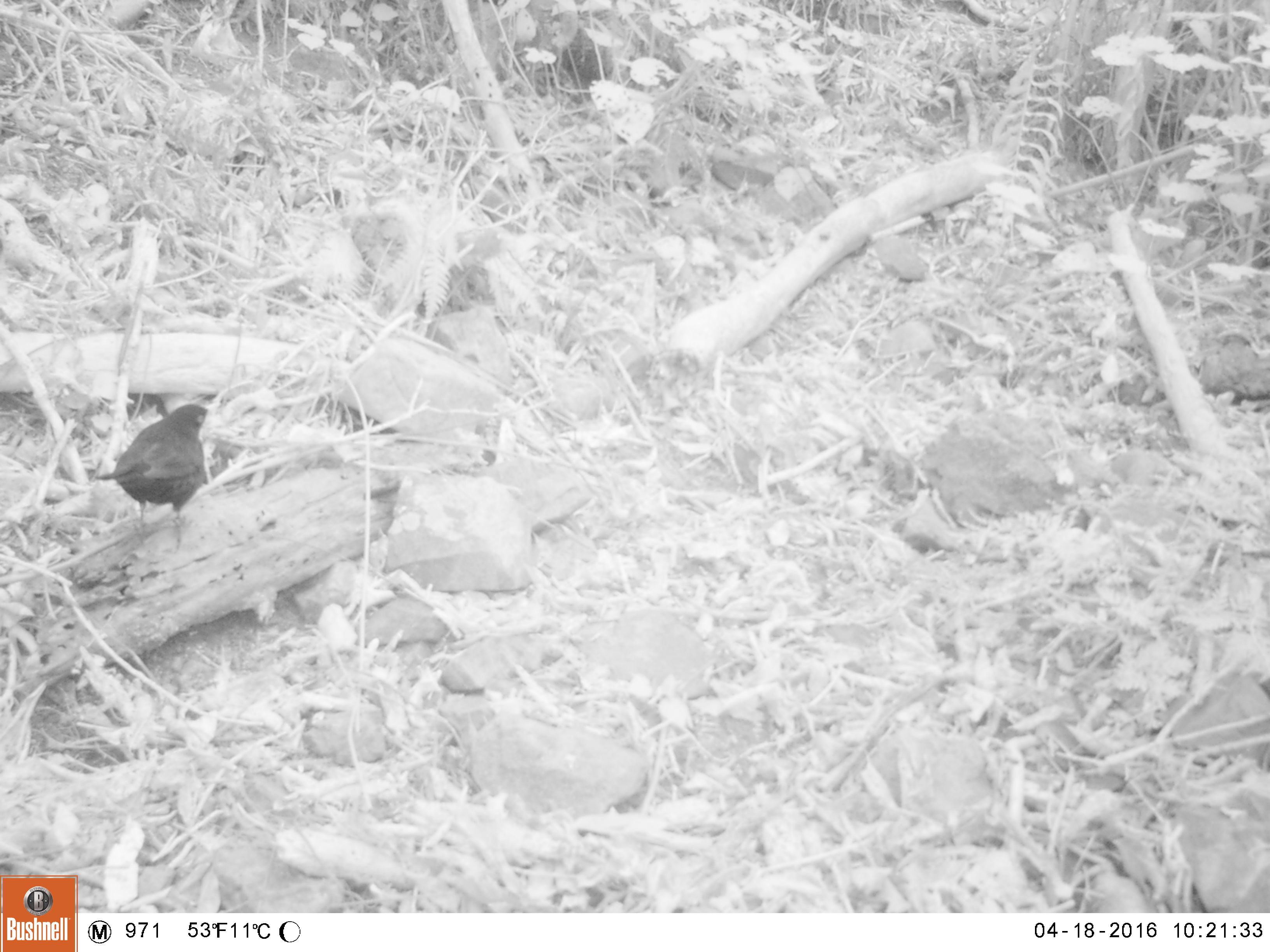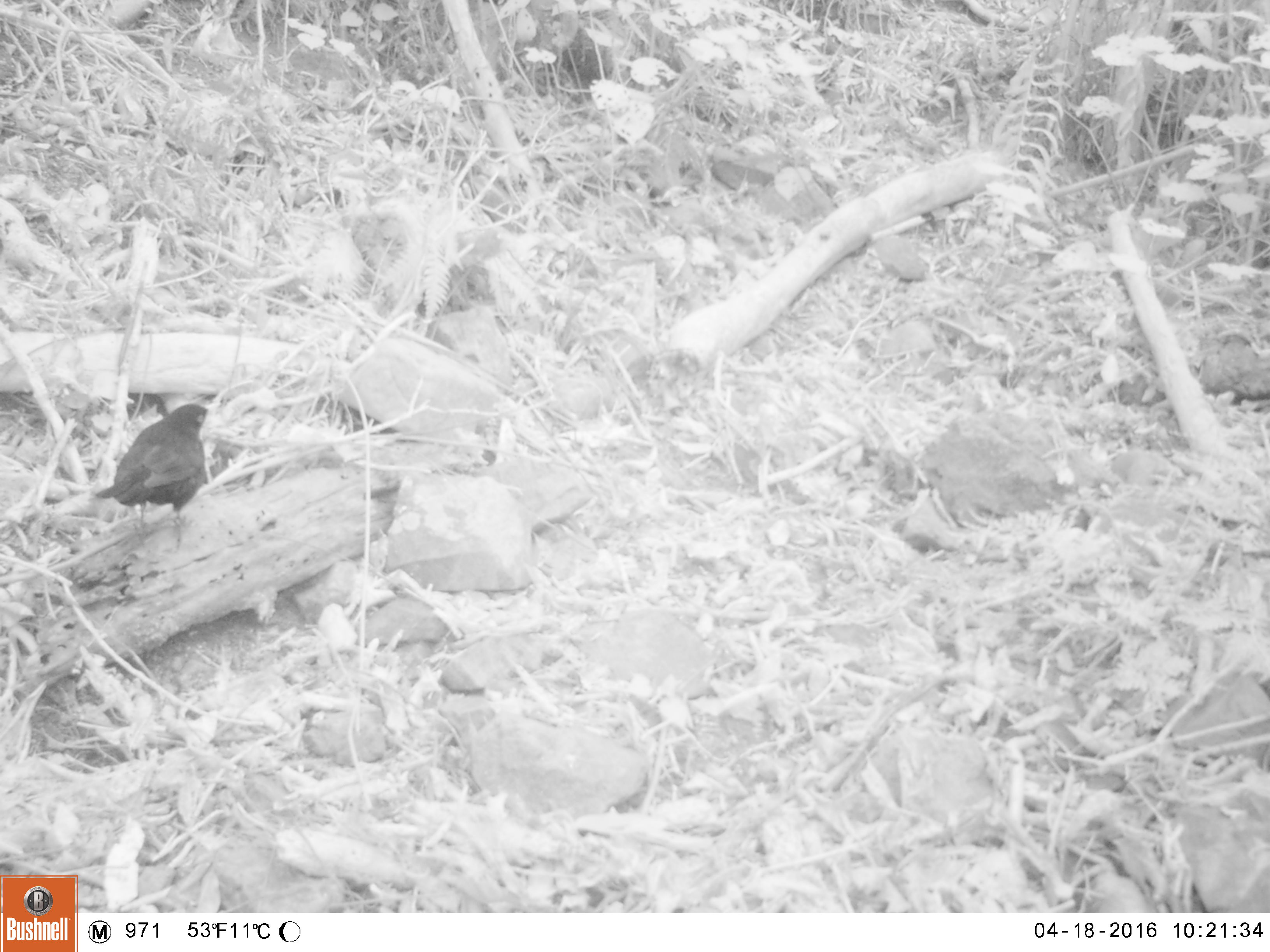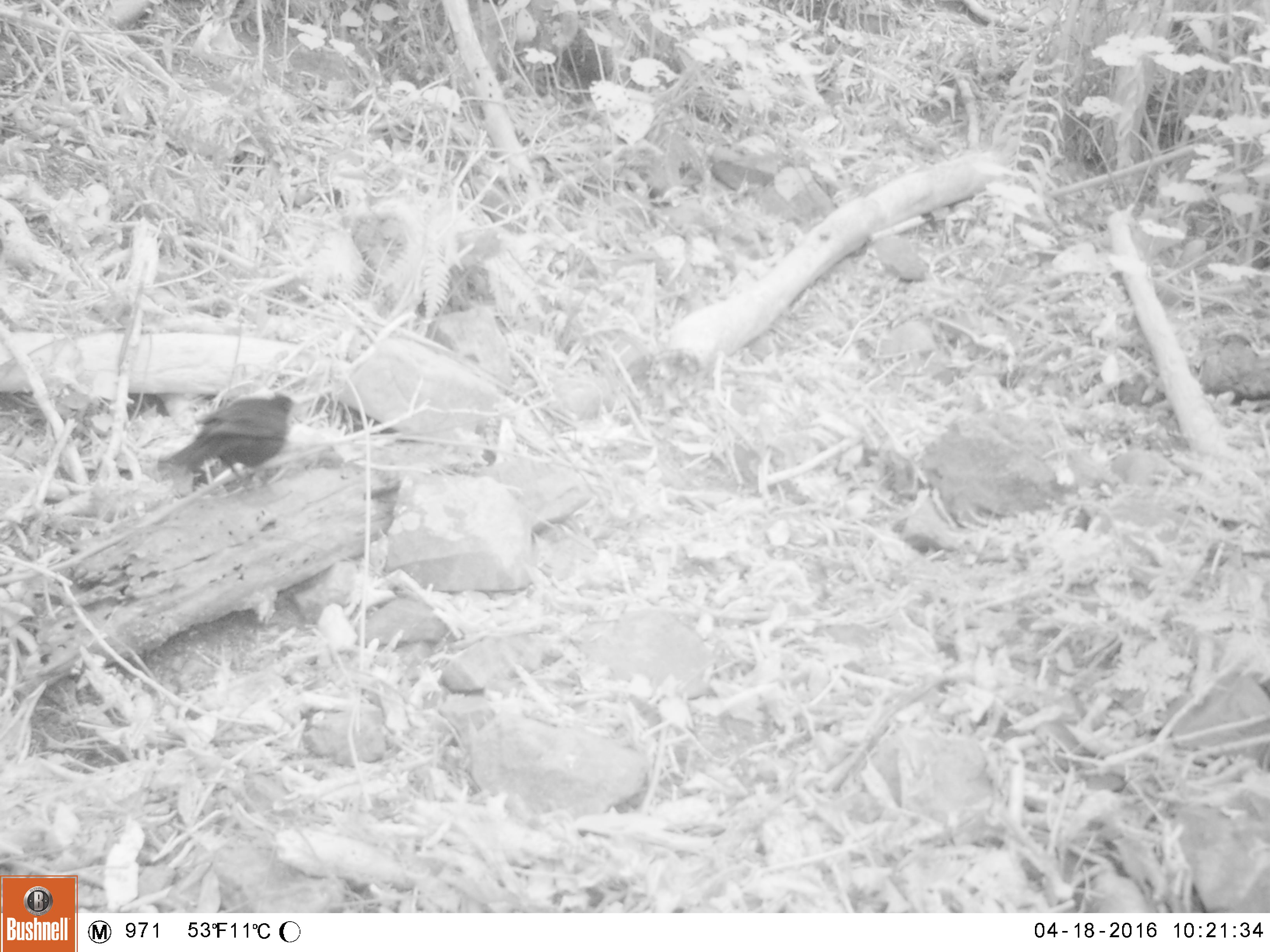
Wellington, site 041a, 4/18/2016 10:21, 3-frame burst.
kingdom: Animalia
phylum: Chordata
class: Aves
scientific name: Aves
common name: bird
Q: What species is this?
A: Bird (Aves).